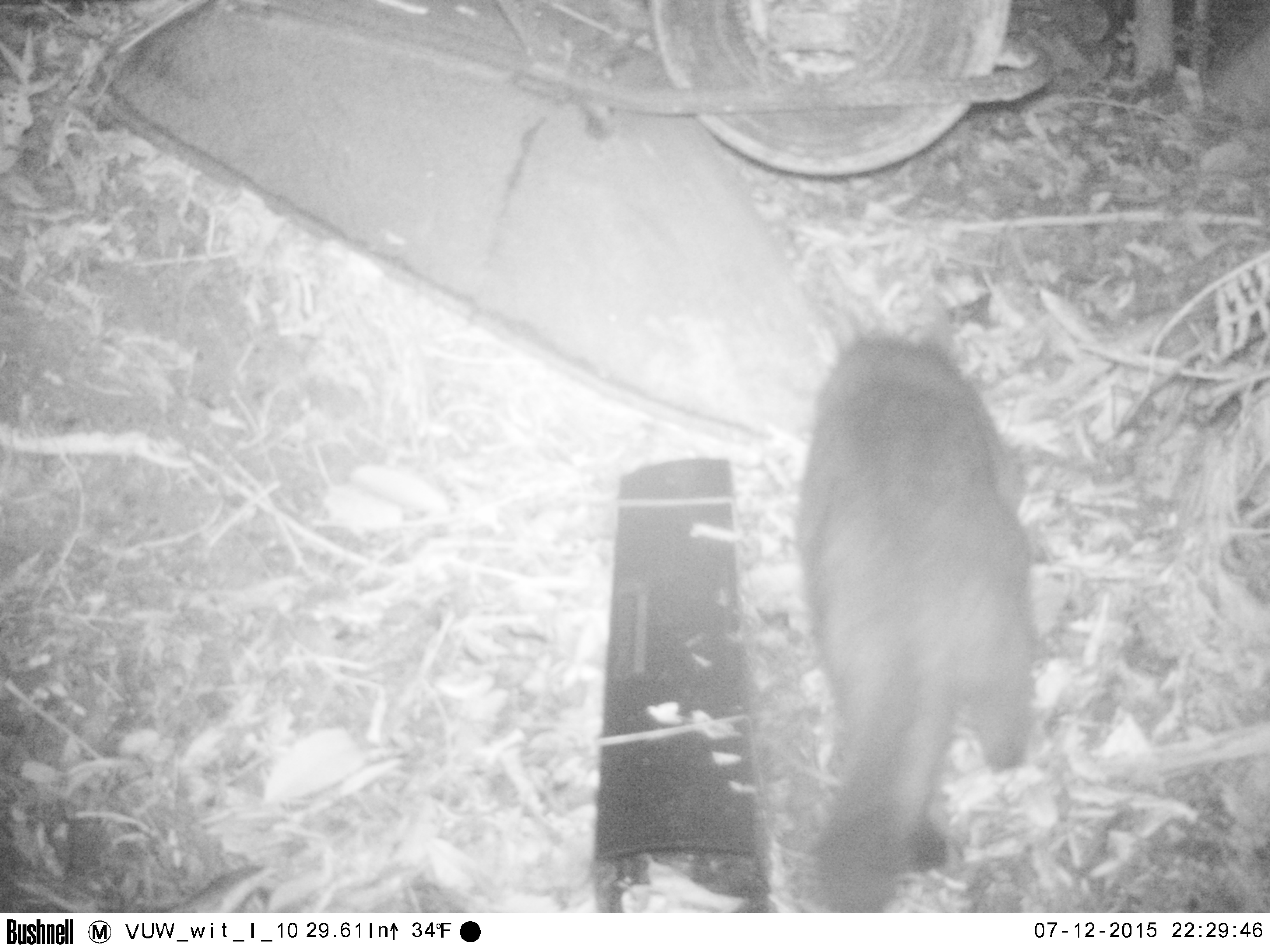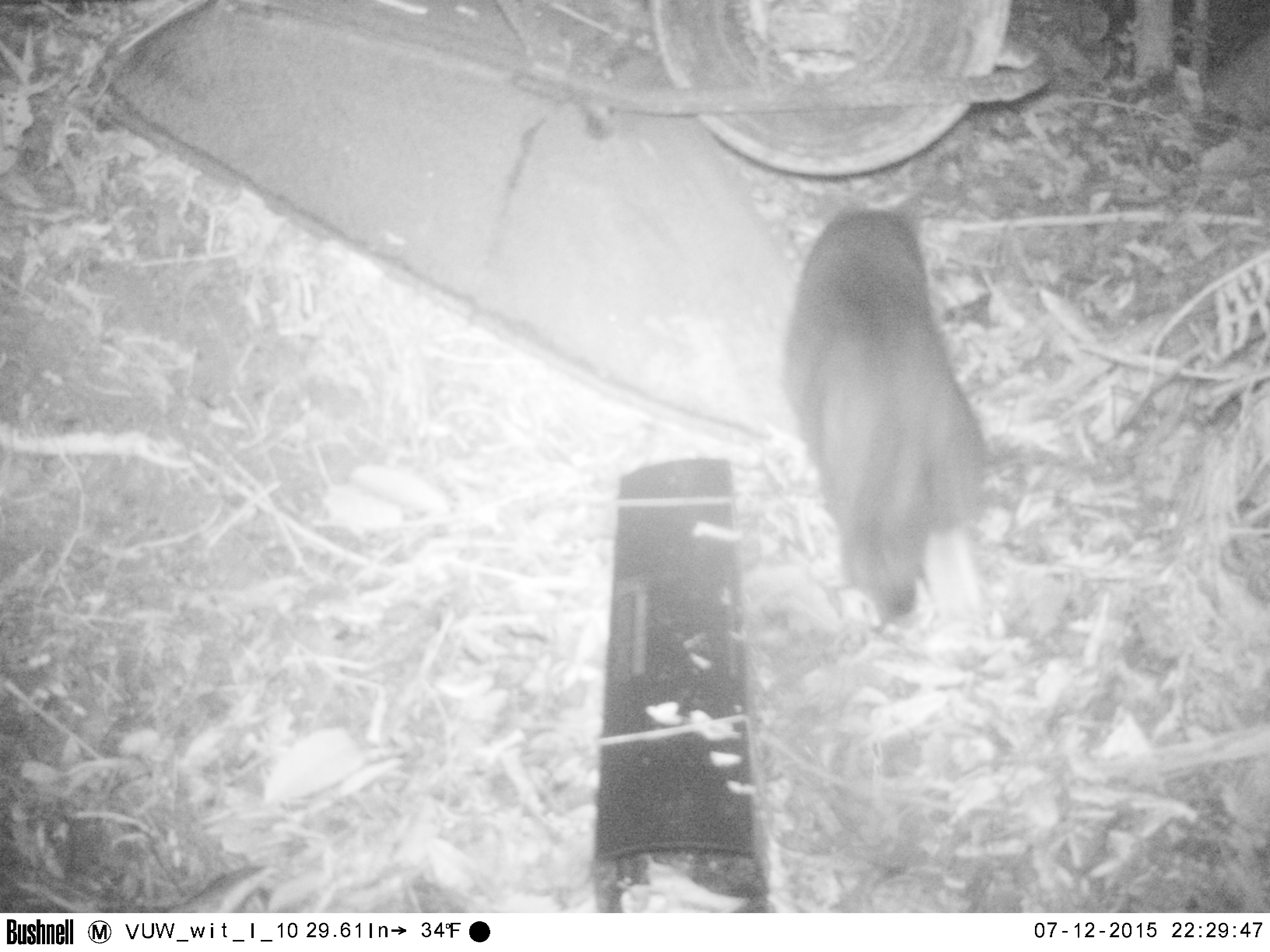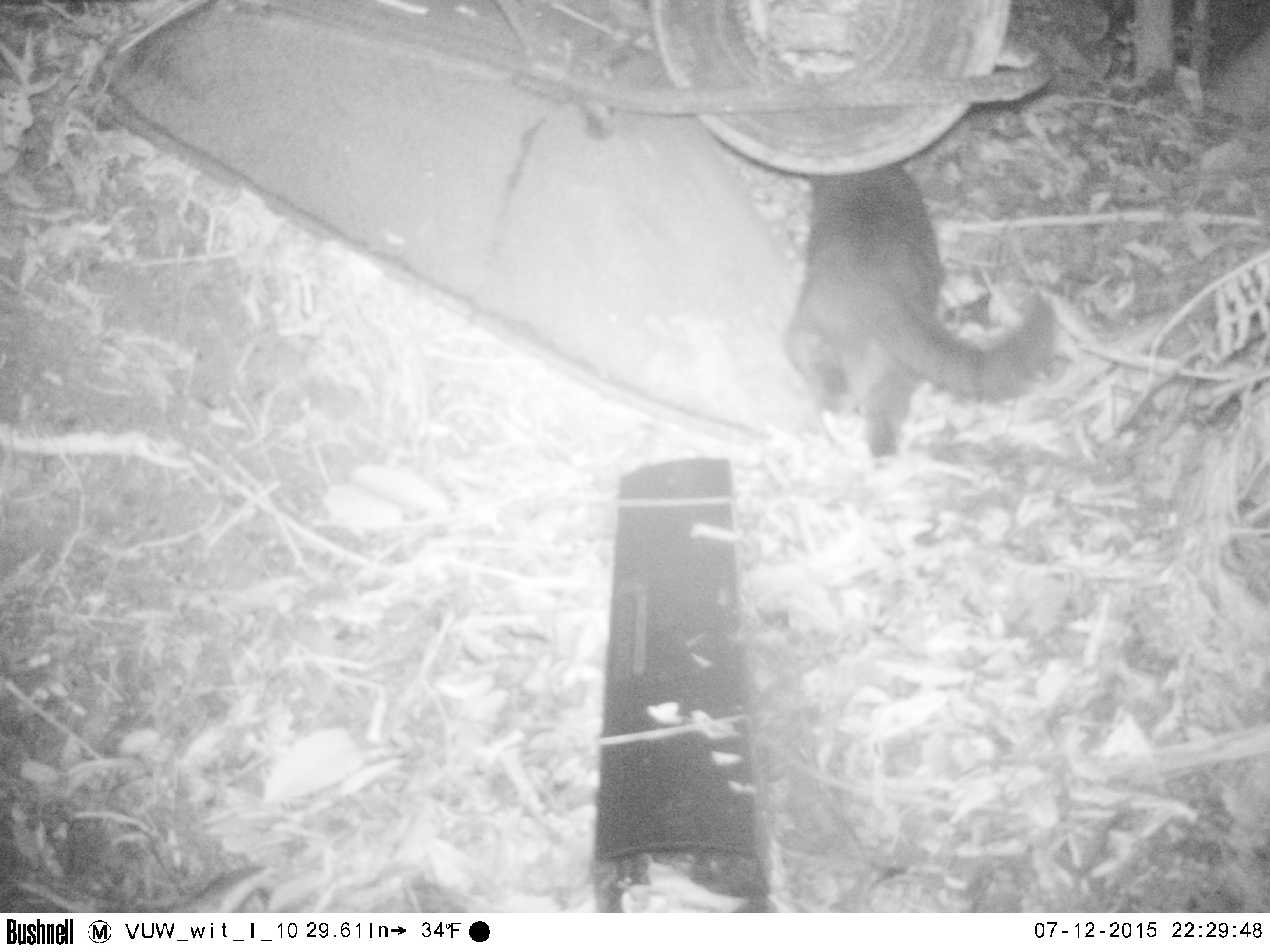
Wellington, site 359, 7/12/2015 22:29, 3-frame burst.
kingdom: Animalia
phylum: Chordata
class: Mammalia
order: Carnivora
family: Felidae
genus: Felis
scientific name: Felis catus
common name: cat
Cat (Felis catus).